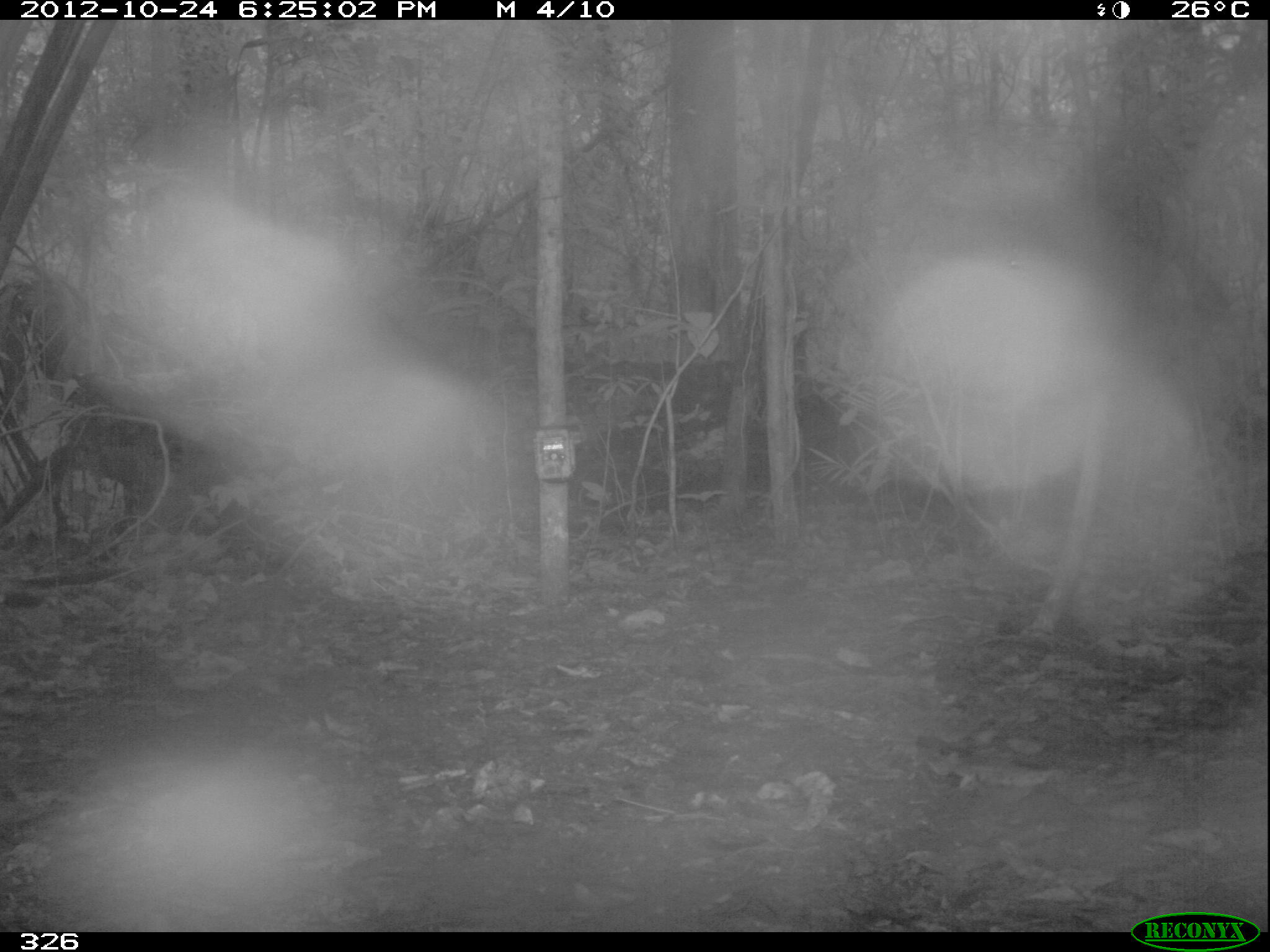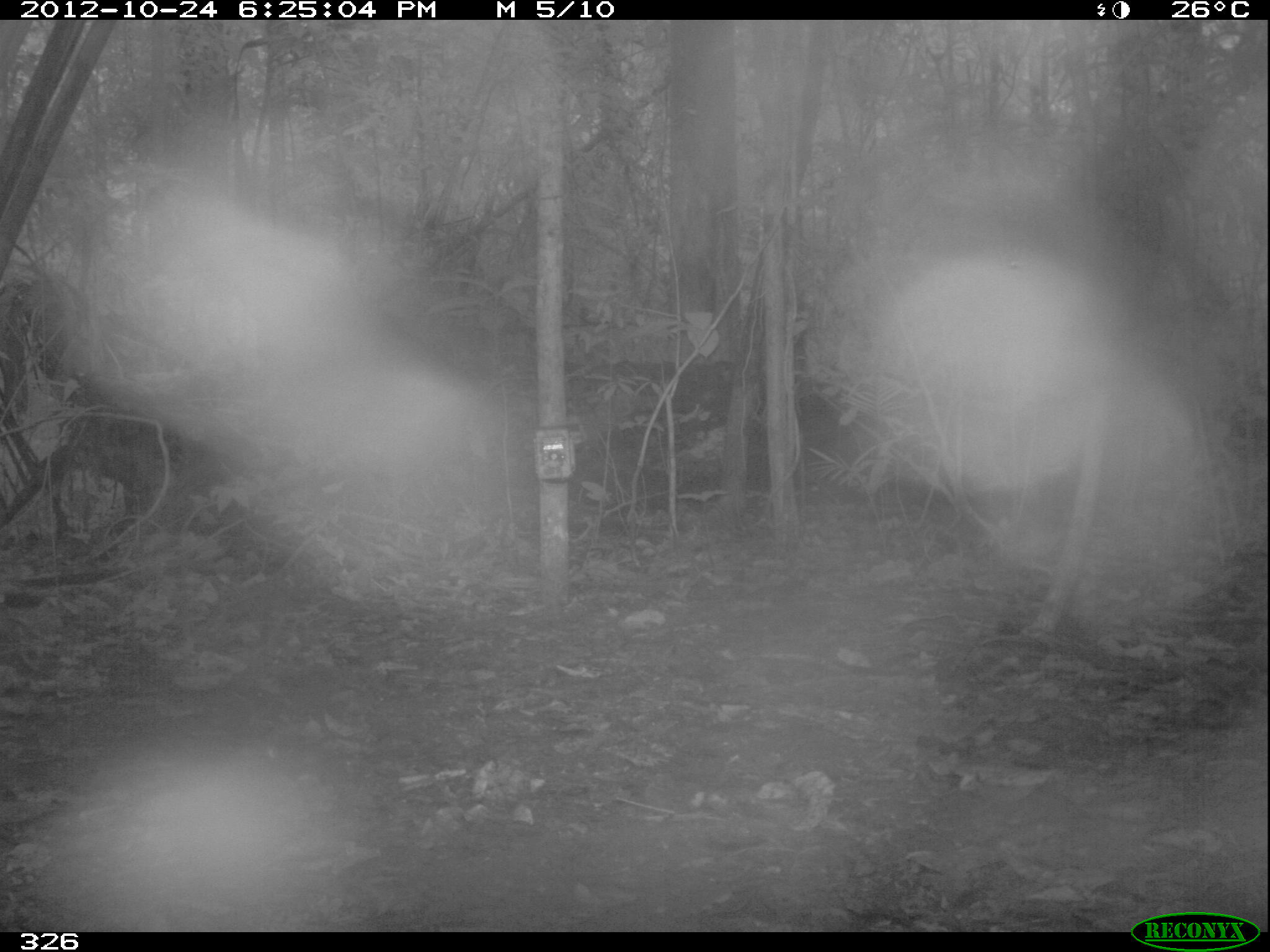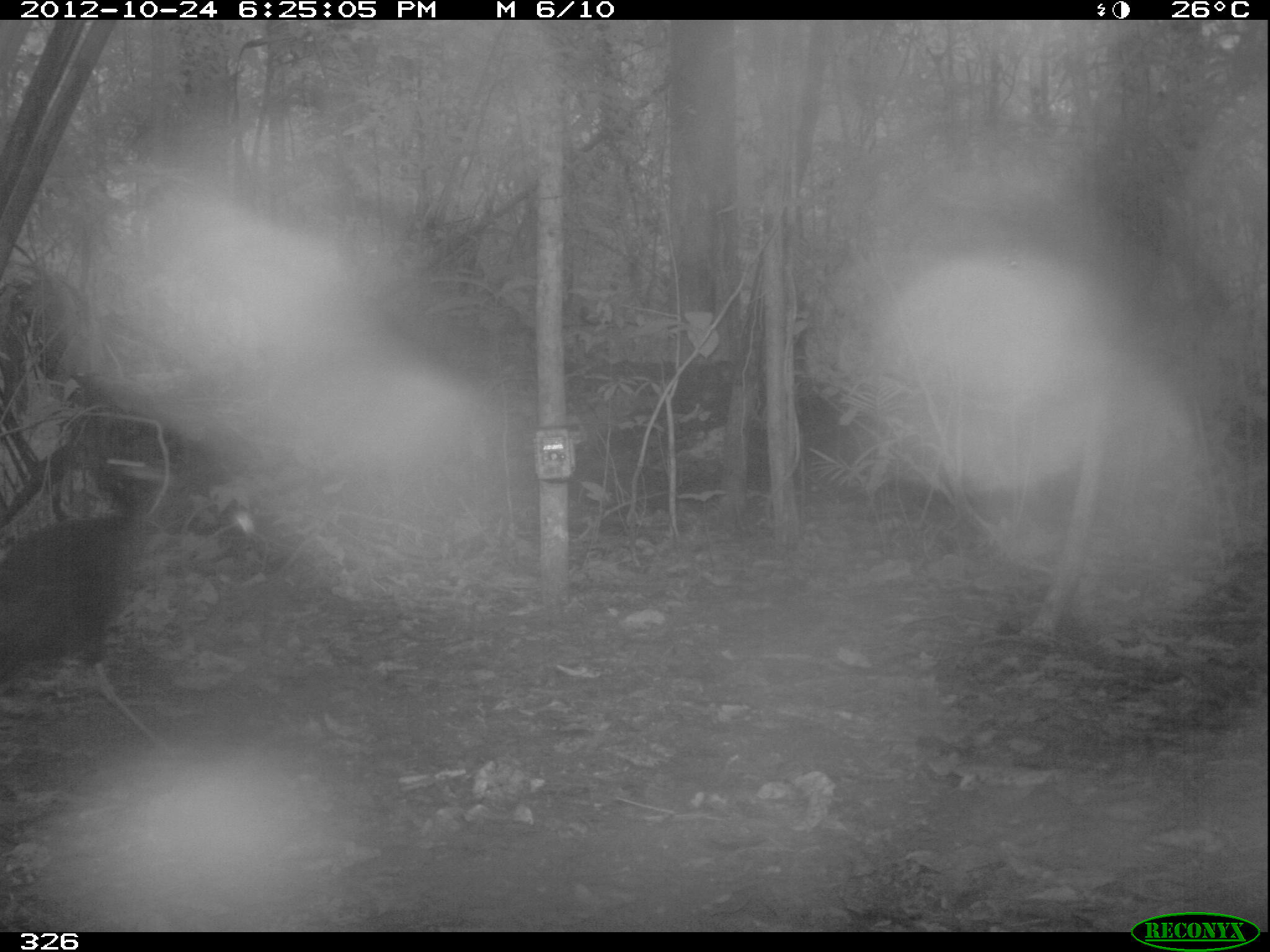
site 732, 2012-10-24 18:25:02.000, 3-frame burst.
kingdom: Animalia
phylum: Chordata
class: Aves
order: Gruiformes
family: Psophiidae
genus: Psophia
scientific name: Psophia leucoptera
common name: pale-winged trumpeter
Psophia leucoptera (pale-winged trumpeter).